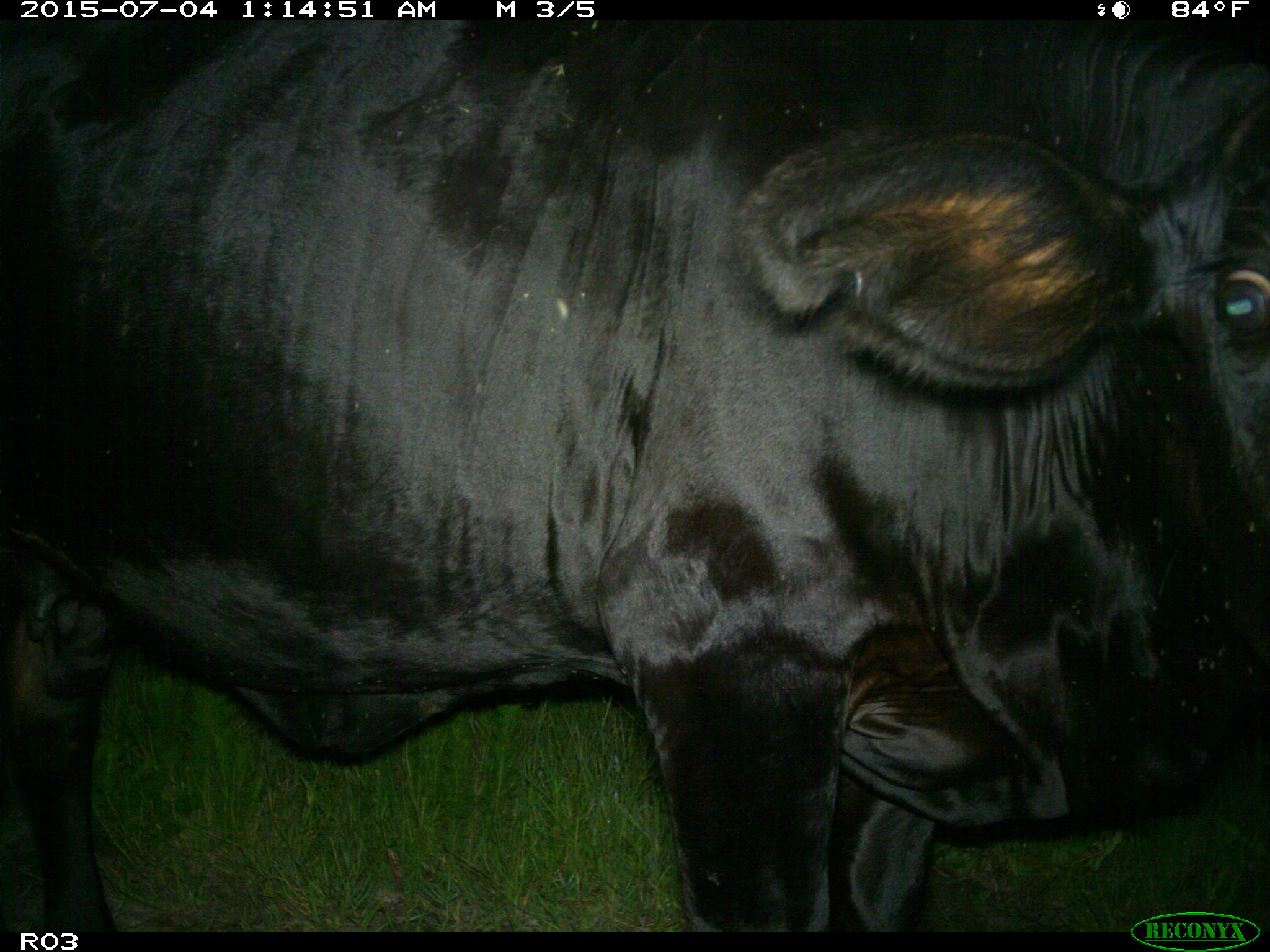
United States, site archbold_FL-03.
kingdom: Animalia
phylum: Chordata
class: Mammalia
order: Artiodactyla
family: Bovidae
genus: Bos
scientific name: Bos taurus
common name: domestic cow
Bos taurus (domestic cow).